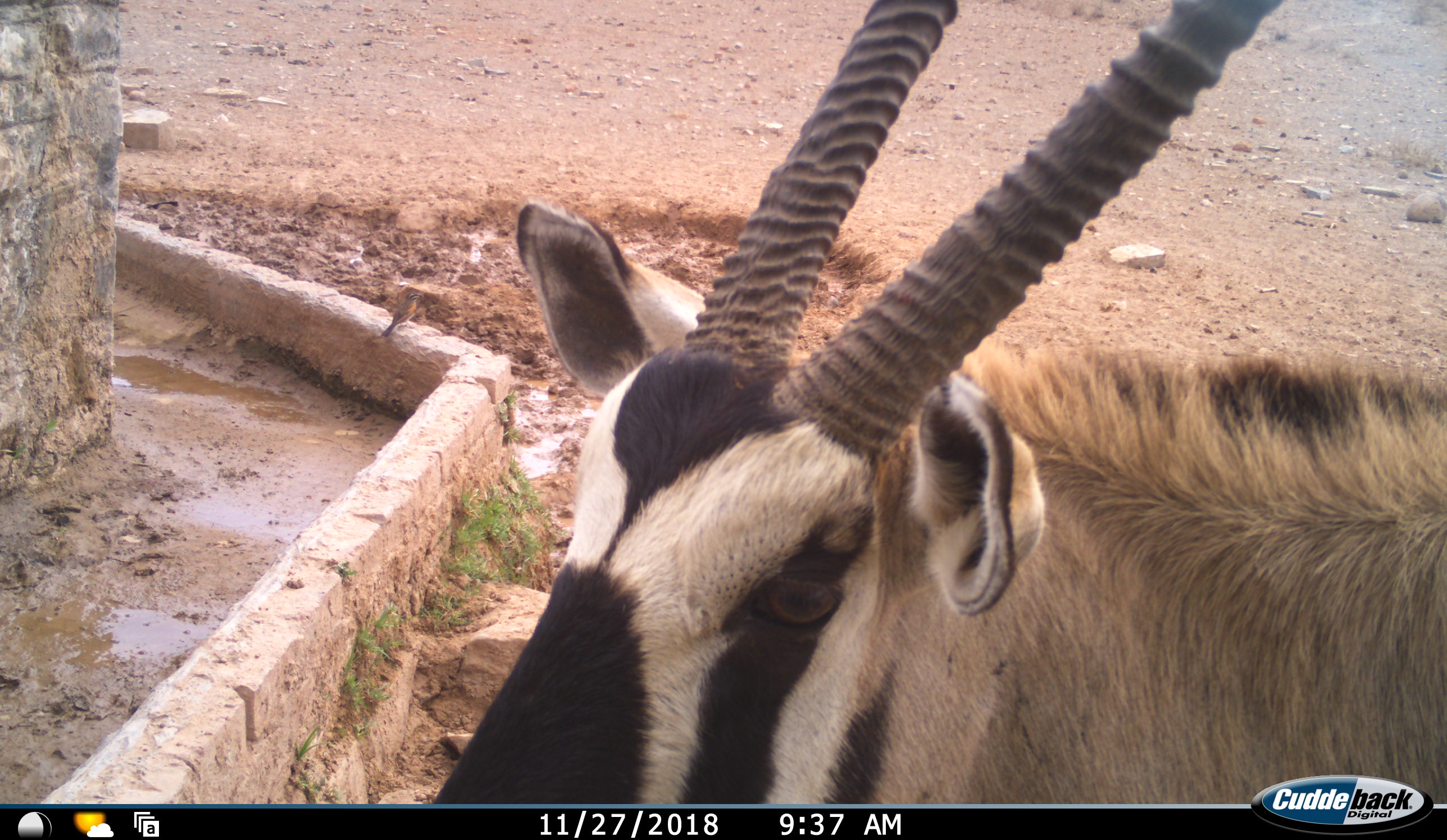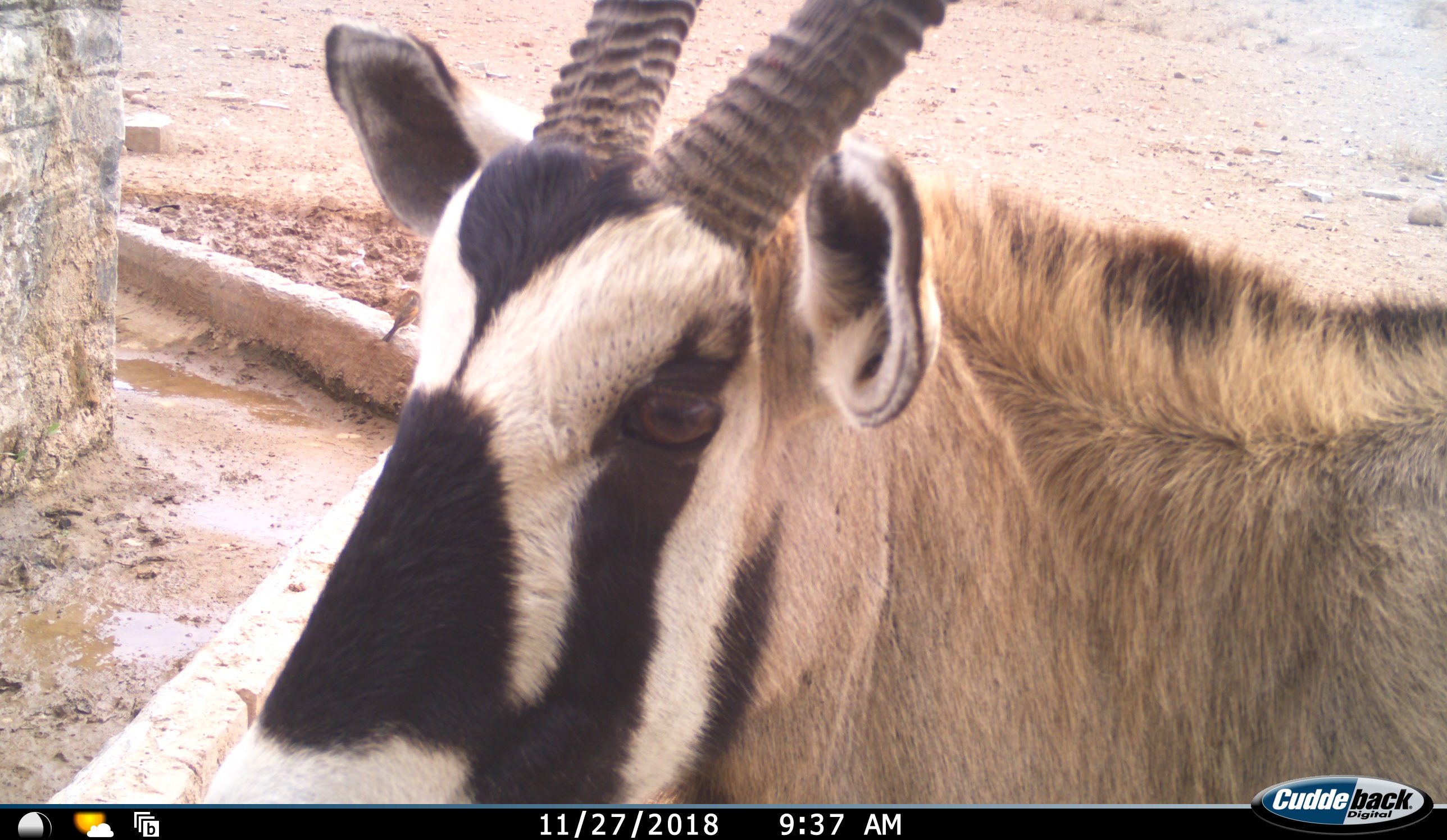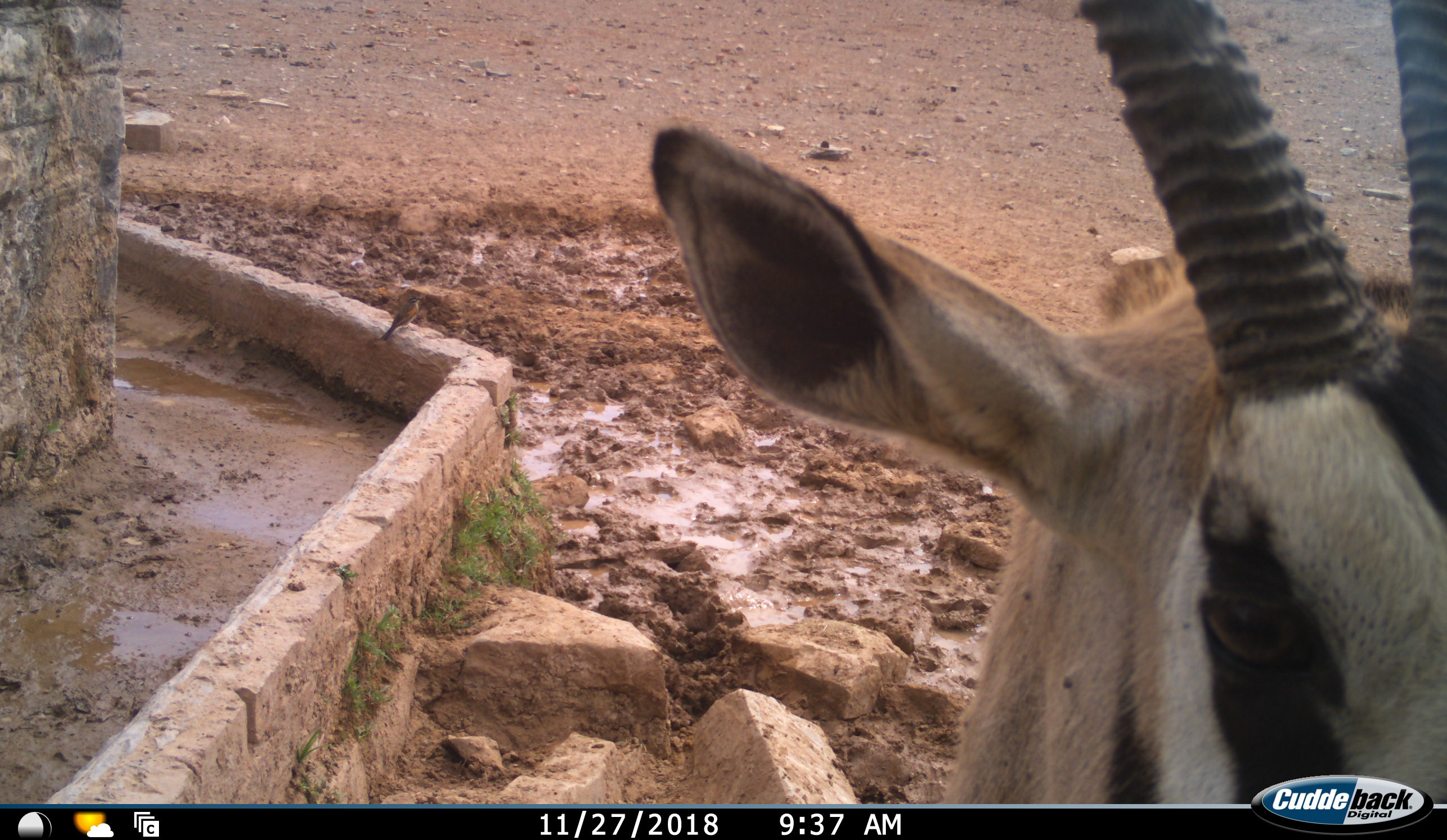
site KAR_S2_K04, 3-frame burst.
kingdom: Animalia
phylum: Chordata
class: Mammalia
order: Artiodactyla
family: Bovidae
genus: Oryx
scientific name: Oryx gazella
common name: gemsbok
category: oryx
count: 1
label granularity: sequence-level